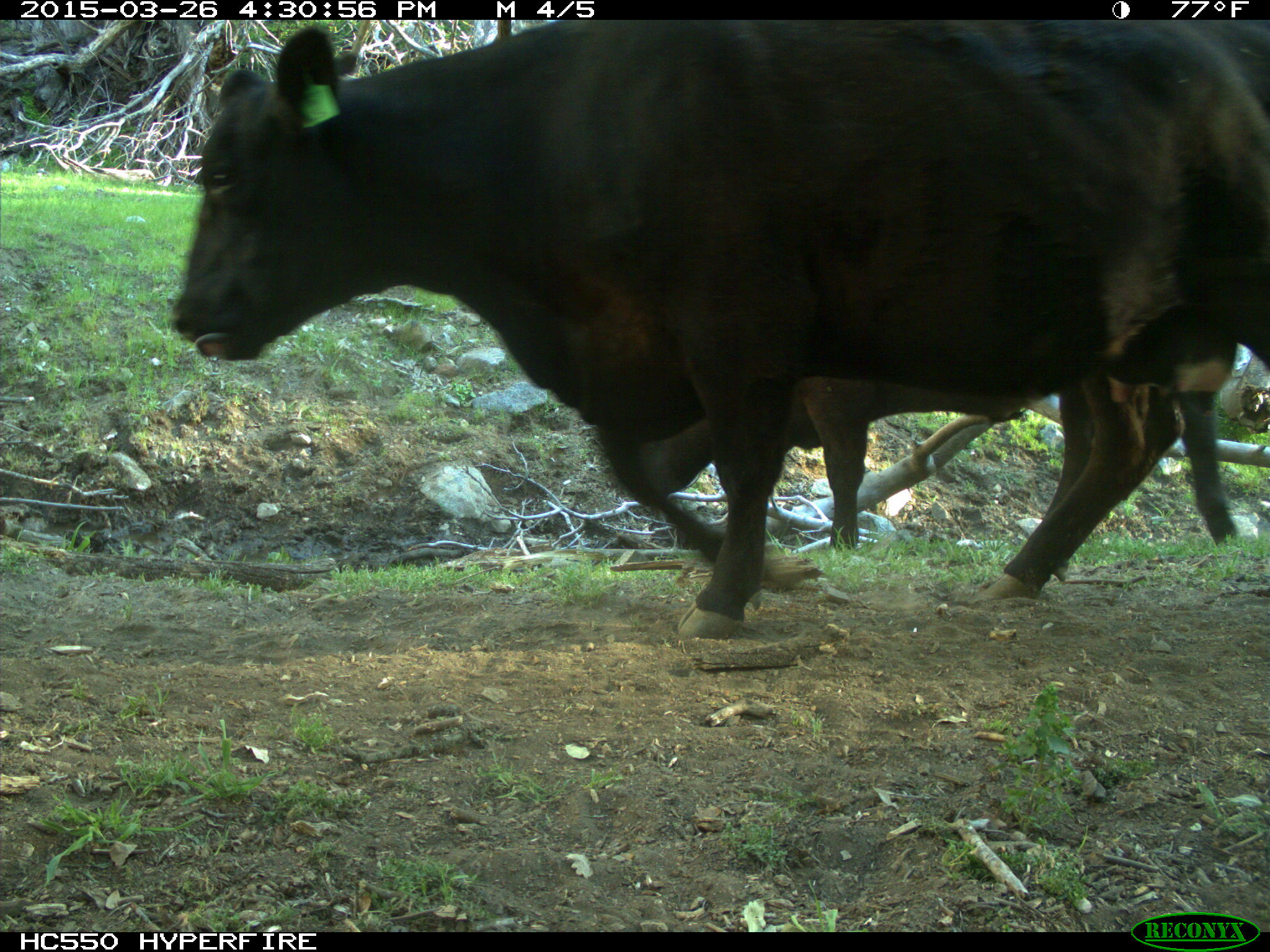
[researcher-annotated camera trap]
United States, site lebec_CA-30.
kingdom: Animalia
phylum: Chordata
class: Mammalia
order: Artiodactyla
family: Bovidae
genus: Bos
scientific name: Bos taurus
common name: domestic cow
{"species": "Bos taurus (domestic cow)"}